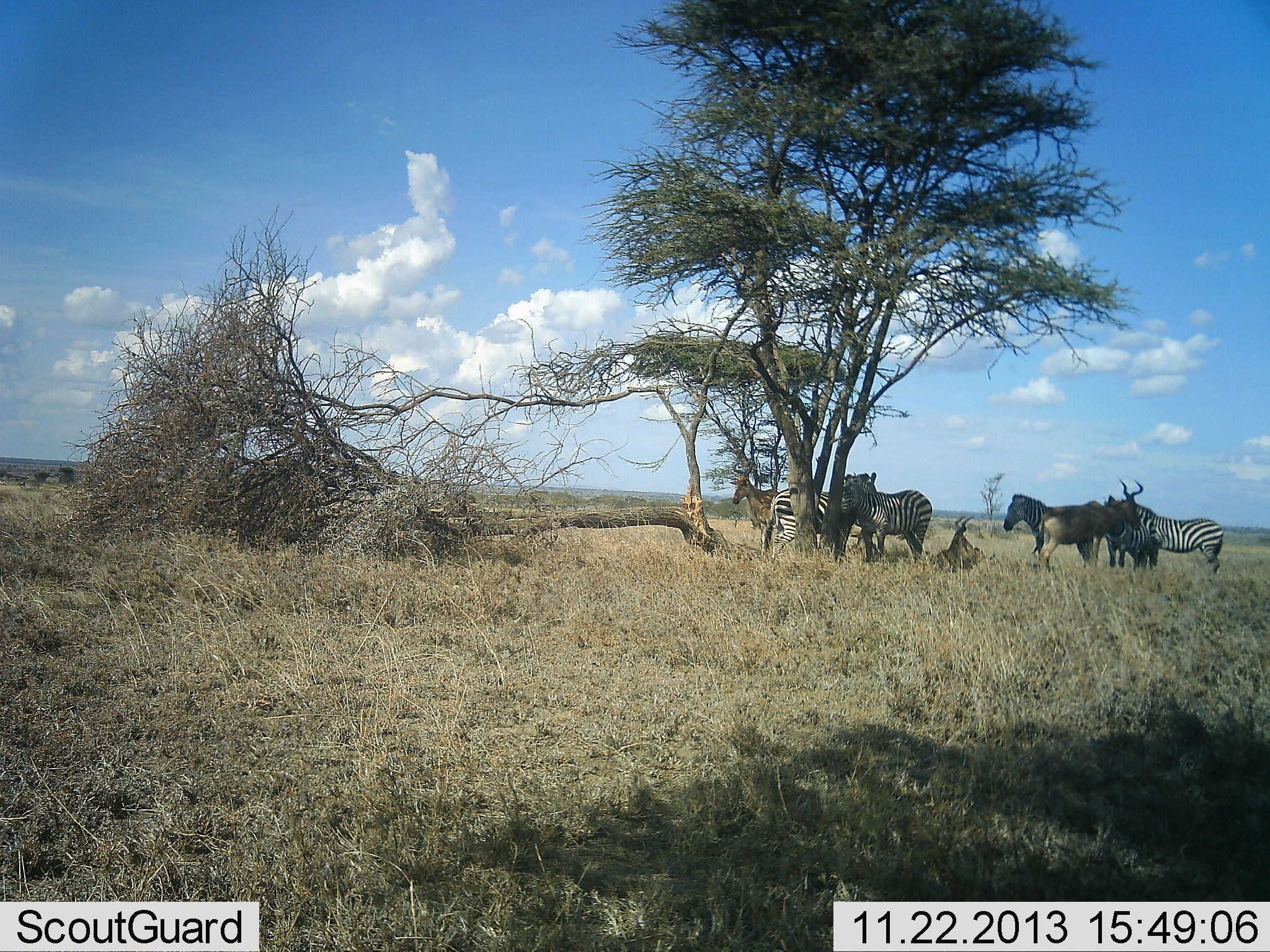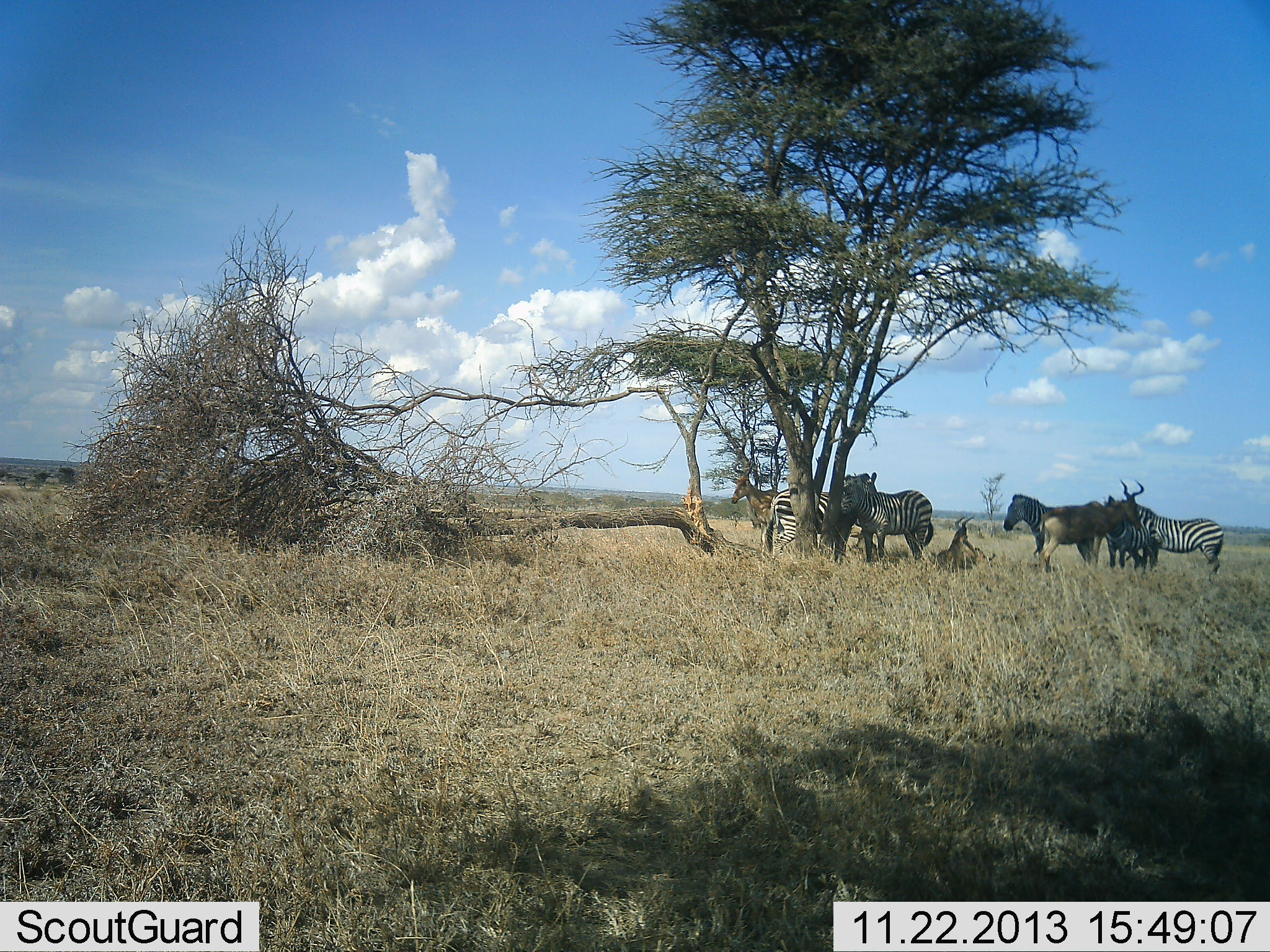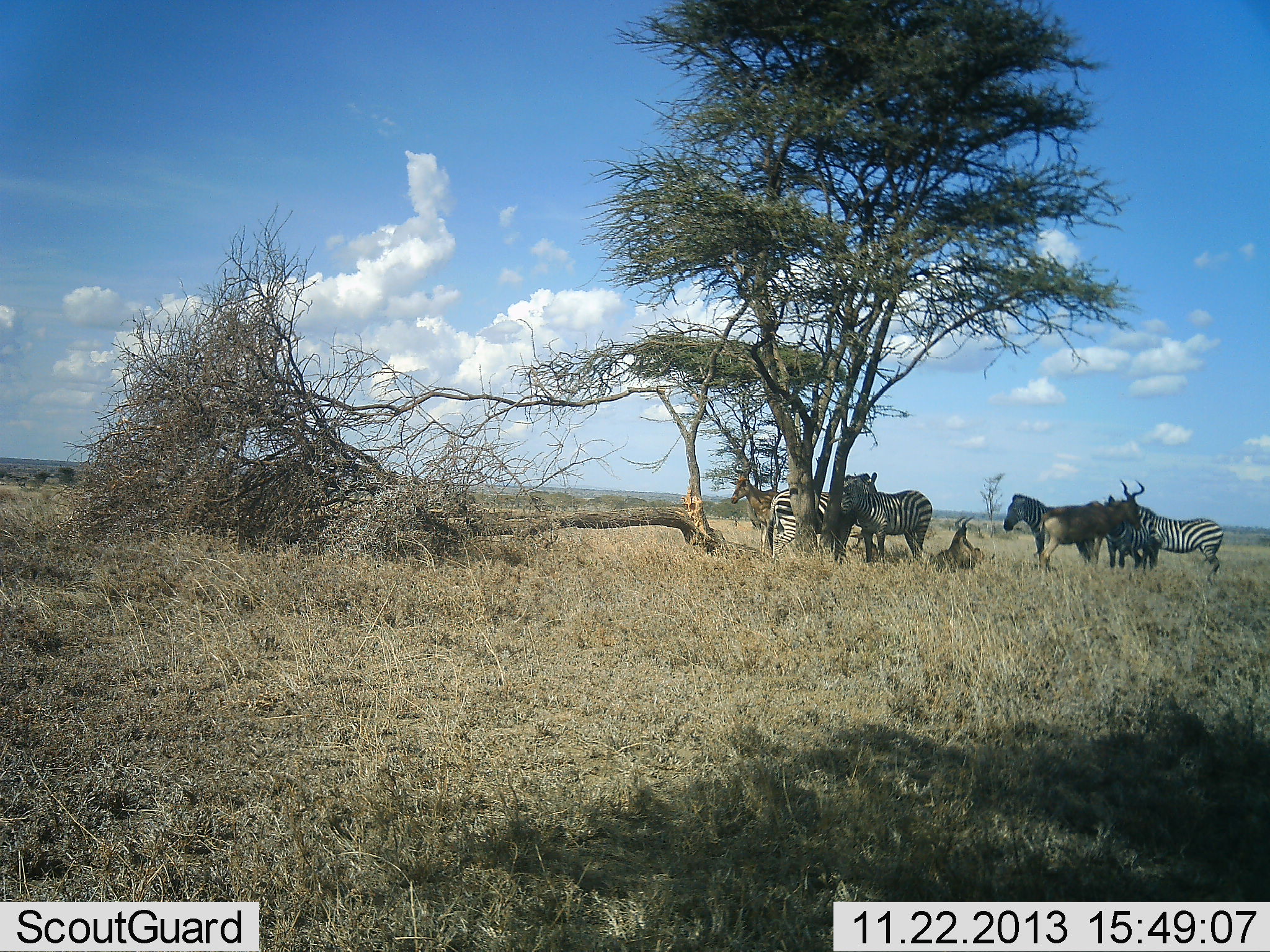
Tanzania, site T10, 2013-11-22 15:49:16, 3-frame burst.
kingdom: Animalia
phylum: Chordata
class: Mammalia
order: Artiodactyla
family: Bovidae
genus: Alcelaphus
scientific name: Alcelaphus buselaphus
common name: hartebeest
Hartebeest (Alcelaphus buselaphus), count 3. Behavior (volunteer vote fractions): standing 69%, resting 92%, moving 0%, interacting 0%. Young present (vote fraction): 0%. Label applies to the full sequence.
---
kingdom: Animalia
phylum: Chordata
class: Mammalia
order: Perissodactyla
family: Equidae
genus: Equus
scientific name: Equus quagga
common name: plains zebra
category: zebra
Zebra (plains zebra) (Equus quagga), count 4. Behavior (volunteer vote fractions): standing 89%, resting 5%, moving 0%, interacting 5%. Young present (vote fraction): 5%. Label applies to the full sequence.